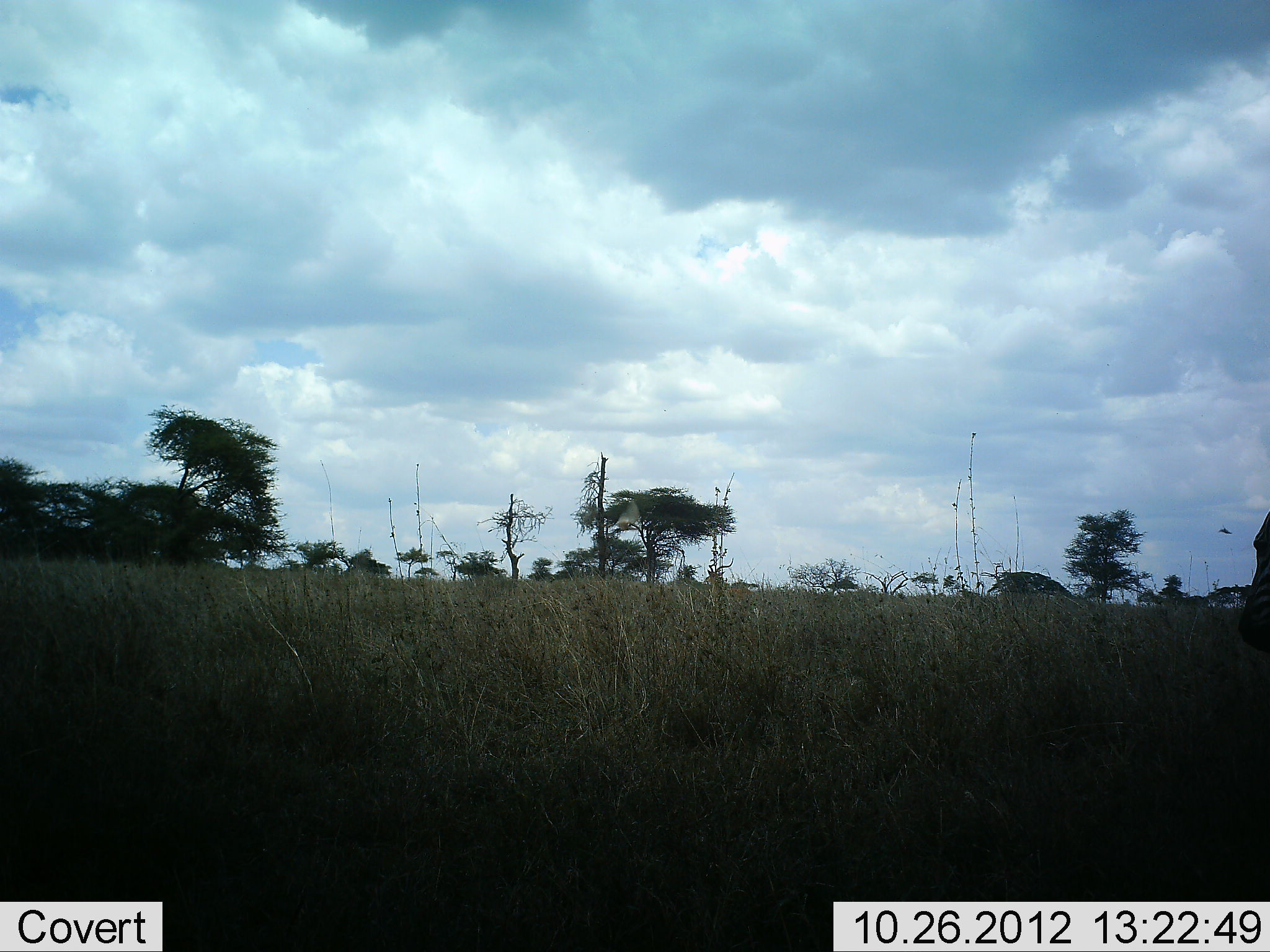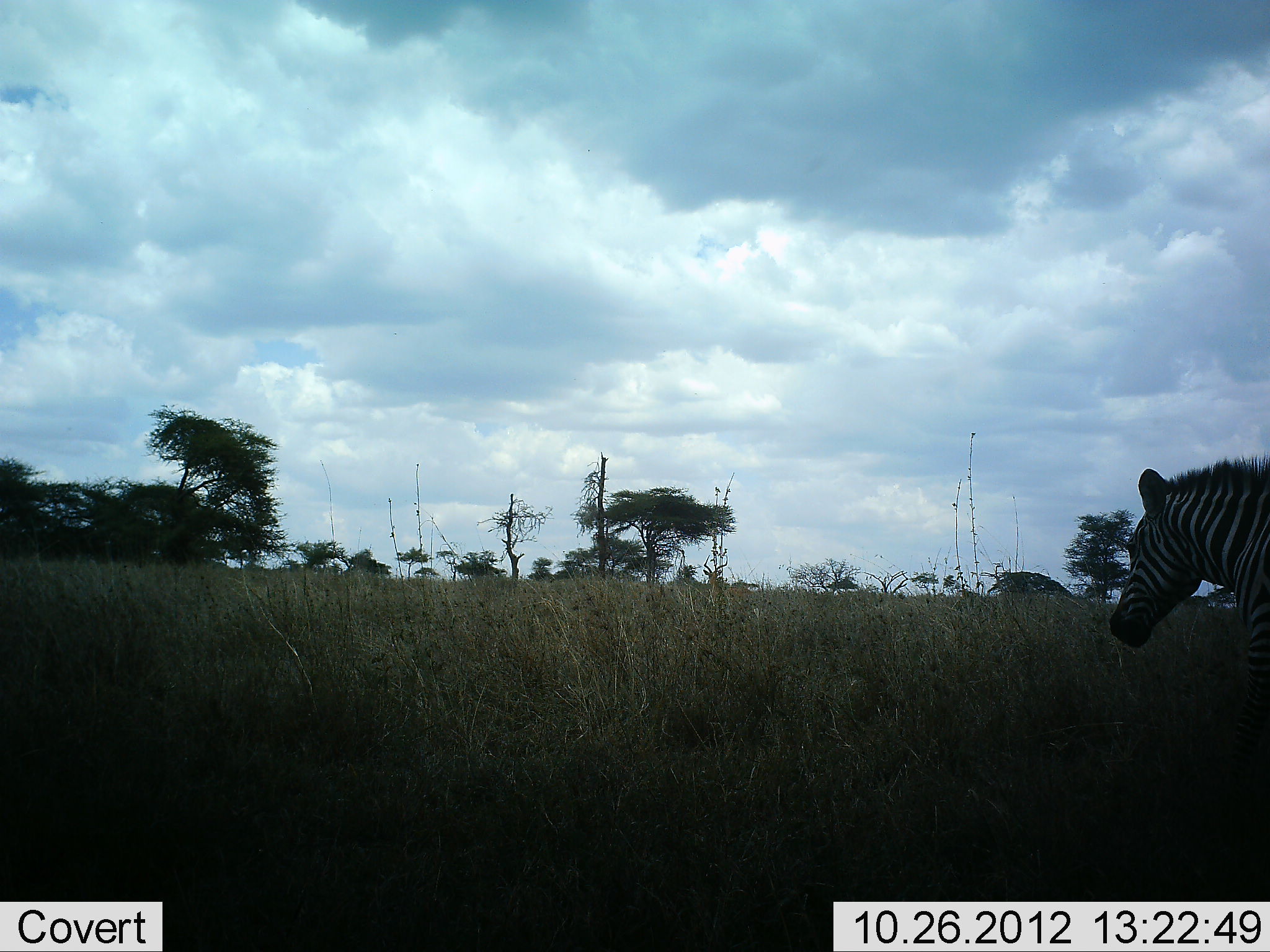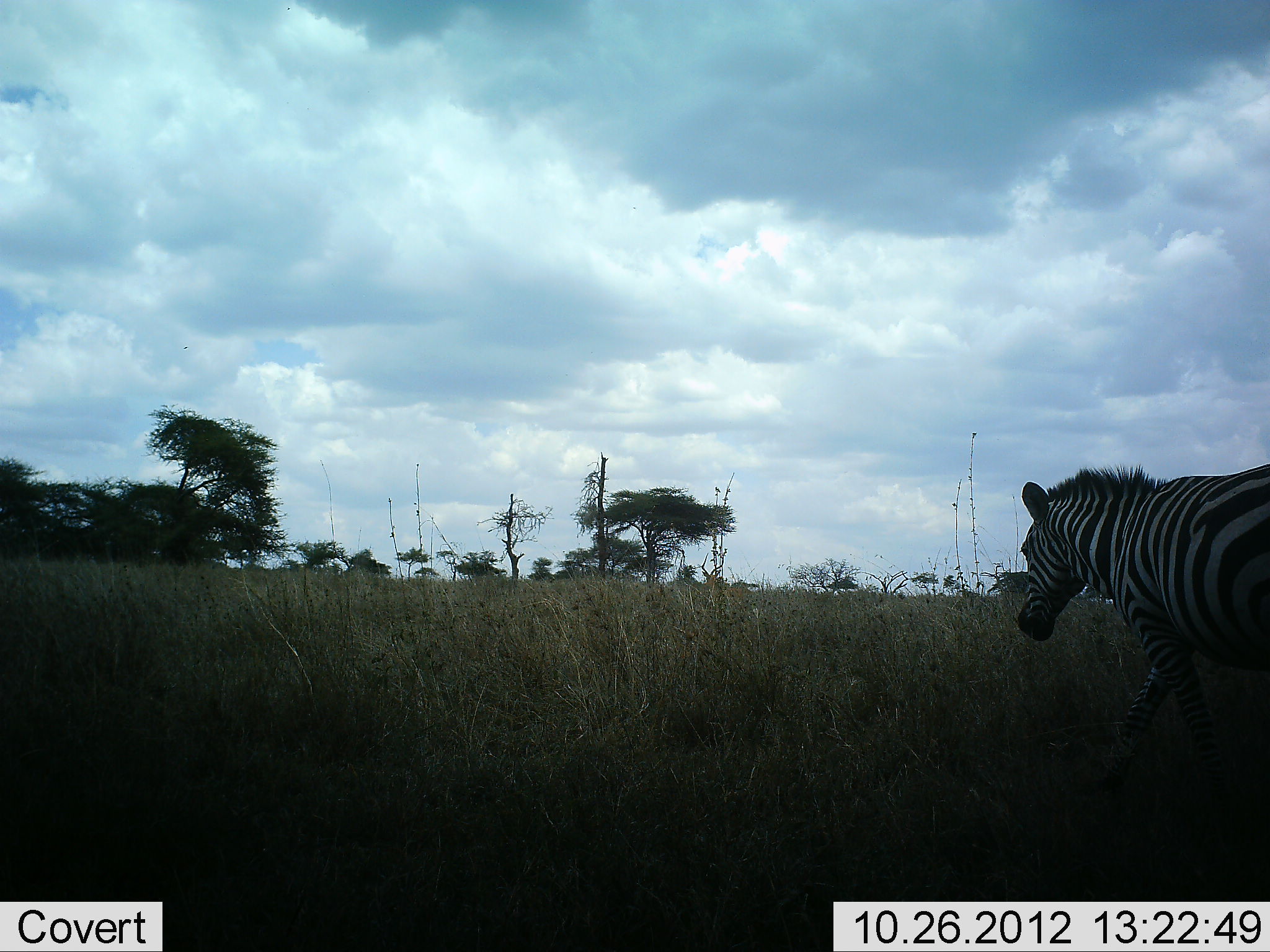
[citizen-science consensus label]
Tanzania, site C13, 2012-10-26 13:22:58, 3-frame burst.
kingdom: Animalia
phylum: Chordata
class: Mammalia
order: Artiodactyla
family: Bovidae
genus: Aepyceros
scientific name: Aepyceros melampus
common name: impala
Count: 1.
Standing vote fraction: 90%.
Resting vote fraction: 0%.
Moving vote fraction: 10%.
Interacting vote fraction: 0%.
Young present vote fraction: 0%.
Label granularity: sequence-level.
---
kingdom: Animalia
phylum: Chordata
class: Mammalia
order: Perissodactyla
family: Equidae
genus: Equus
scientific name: Equus quagga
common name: plains zebra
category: zebra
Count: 1.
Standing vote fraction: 0%.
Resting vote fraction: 0%.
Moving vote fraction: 100%.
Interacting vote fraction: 0%.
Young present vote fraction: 0%.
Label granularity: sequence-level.